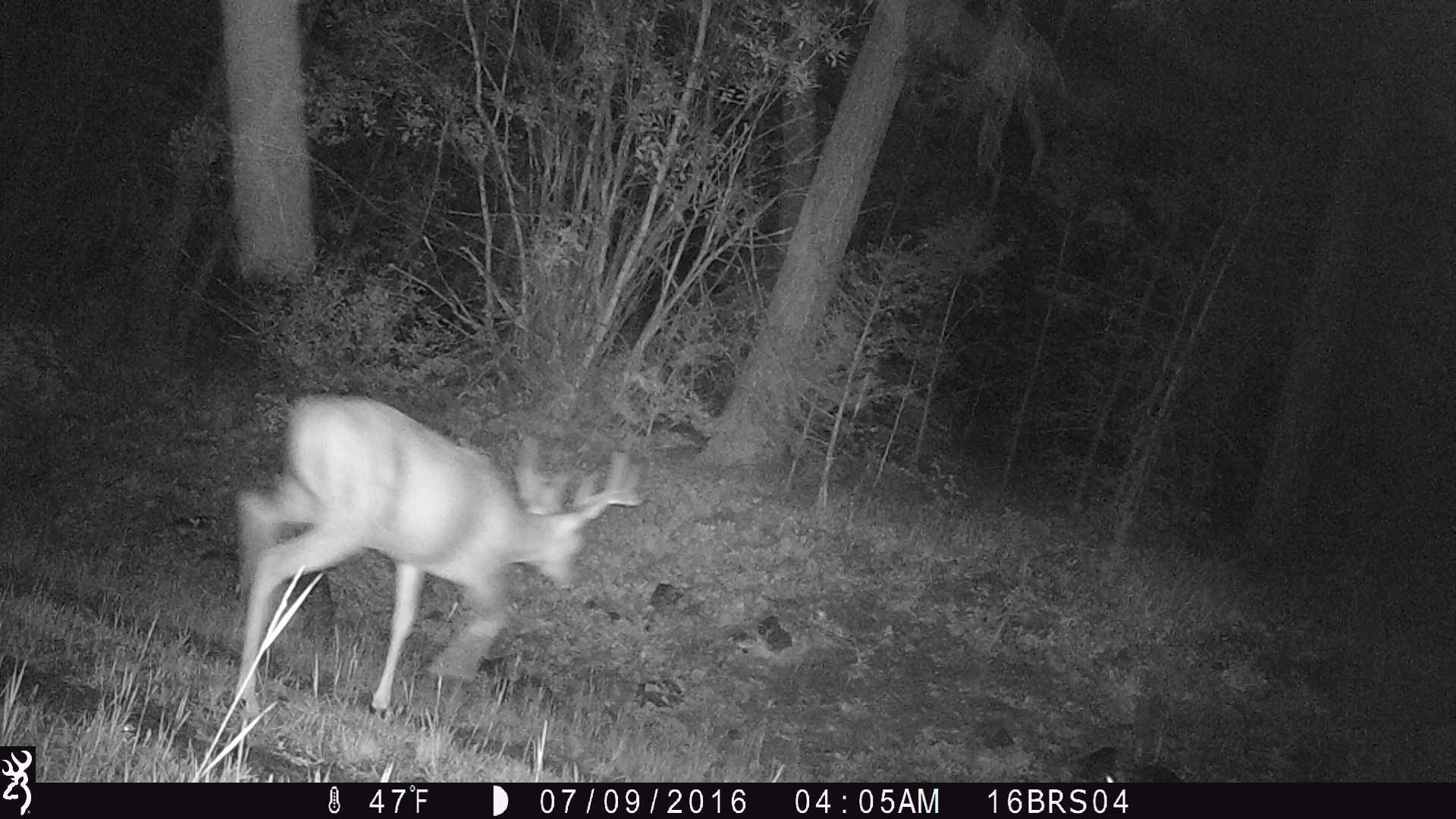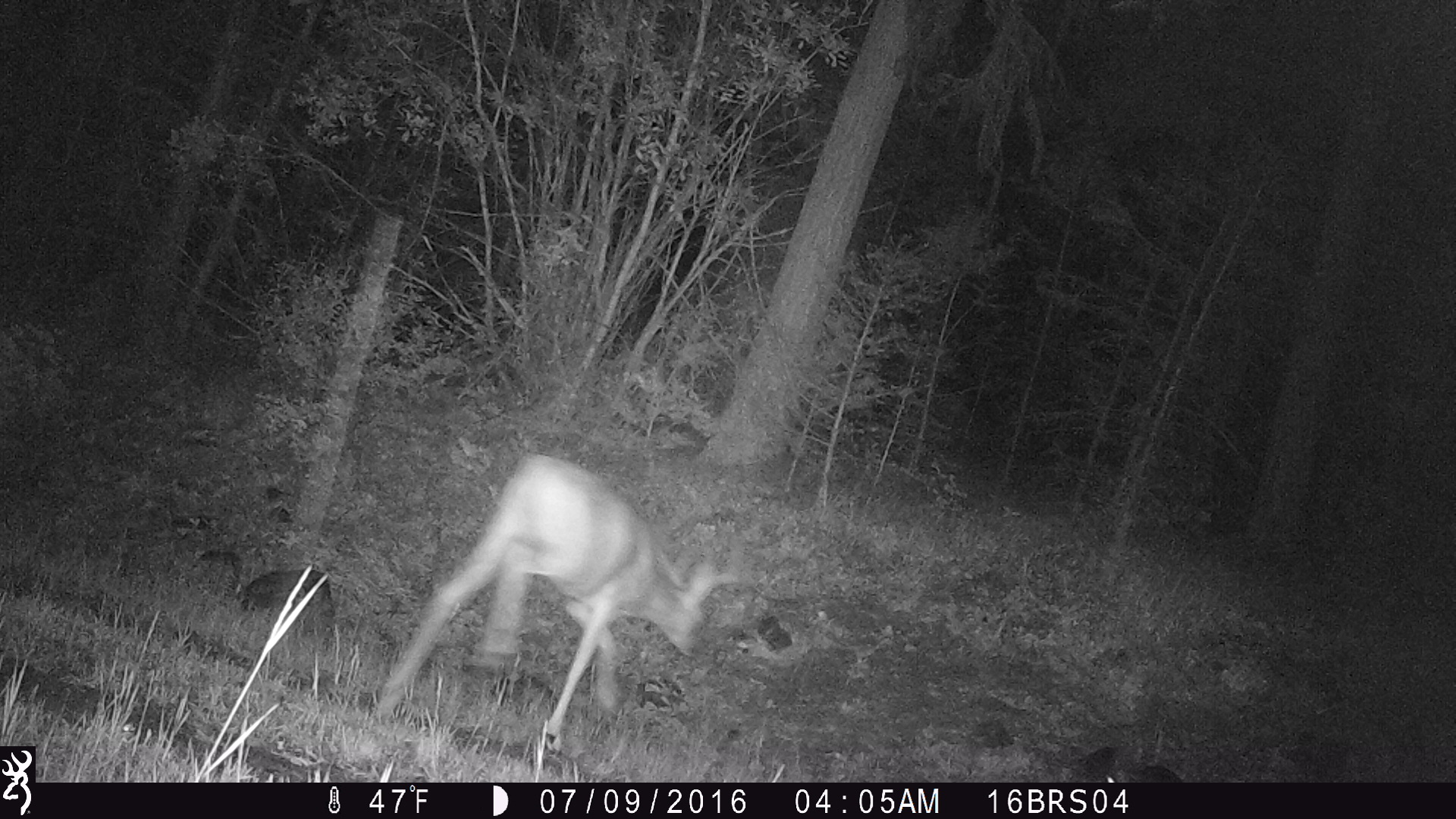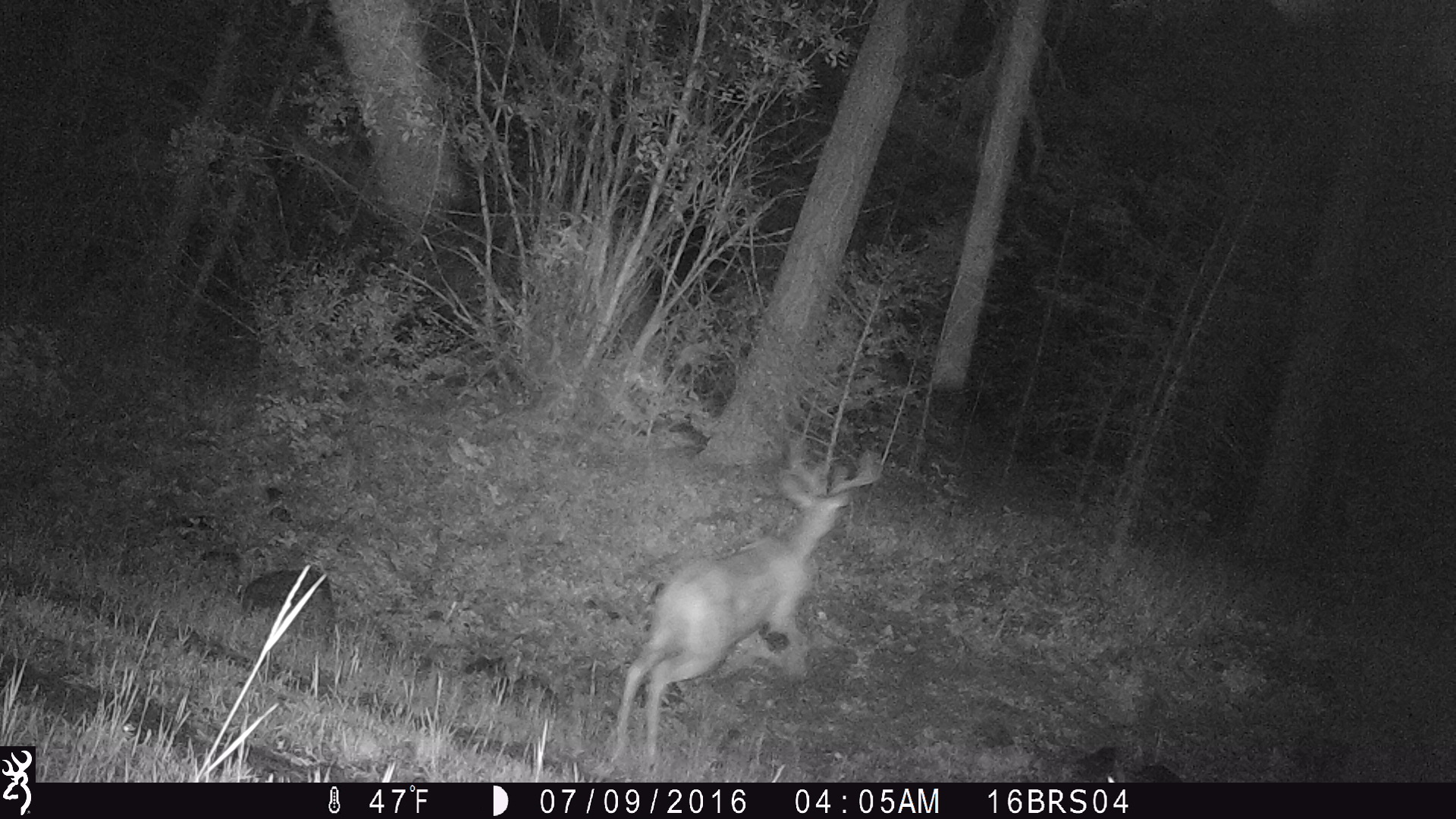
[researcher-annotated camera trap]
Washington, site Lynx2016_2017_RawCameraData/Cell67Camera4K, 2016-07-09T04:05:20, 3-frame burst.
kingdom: Animalia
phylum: Chordata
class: Mammalia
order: Artiodactyla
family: Cervidae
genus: Odocoileus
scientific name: Odocoileus virginianus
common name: white-tailed deer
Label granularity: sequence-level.